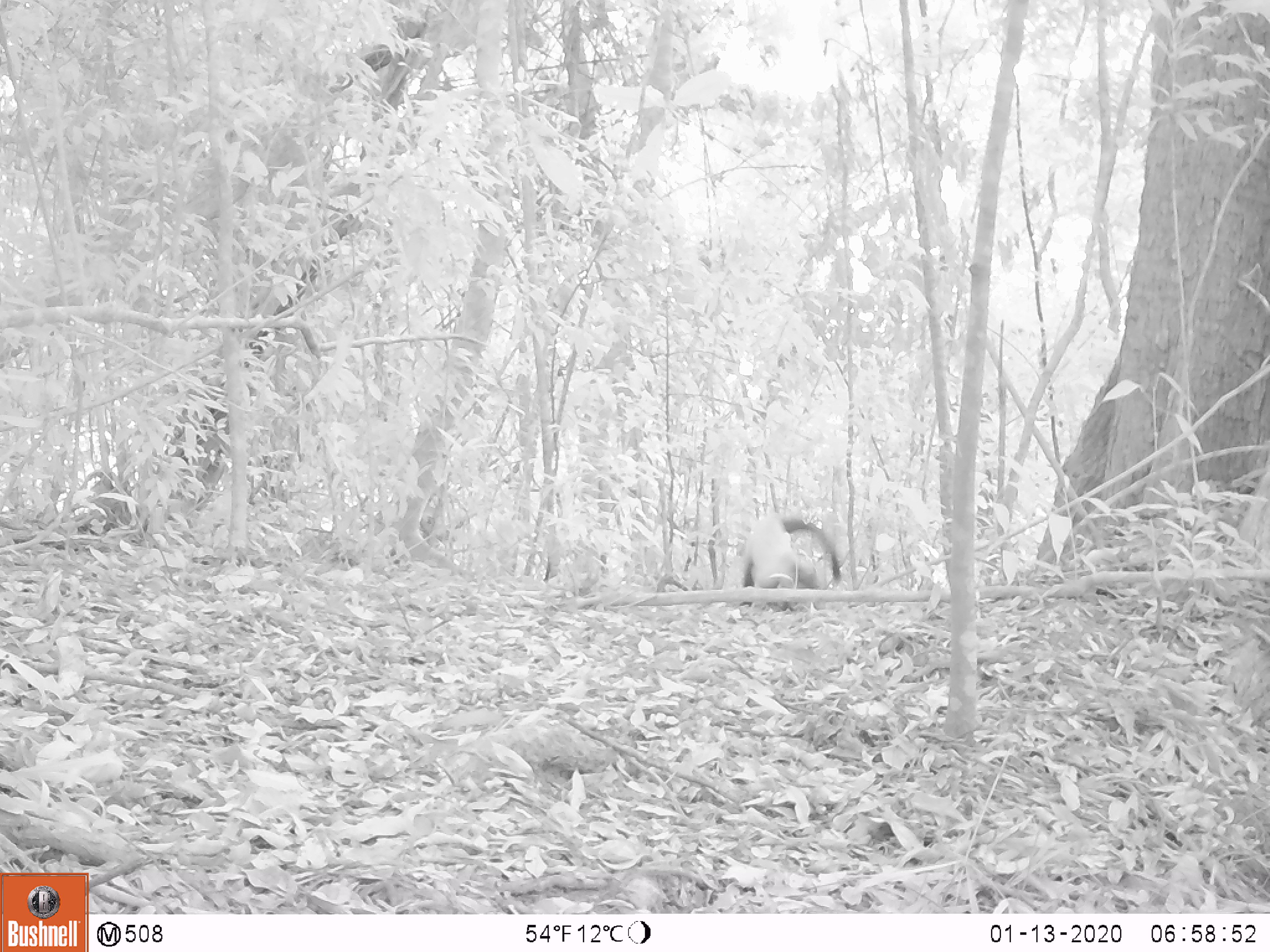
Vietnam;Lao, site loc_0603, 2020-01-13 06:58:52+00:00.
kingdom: Animalia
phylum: Chordata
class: Mammalia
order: Carnivora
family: Mustelidae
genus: Martes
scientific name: Martes flavigula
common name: yellow-throated marten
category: yellow throated marten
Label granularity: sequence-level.